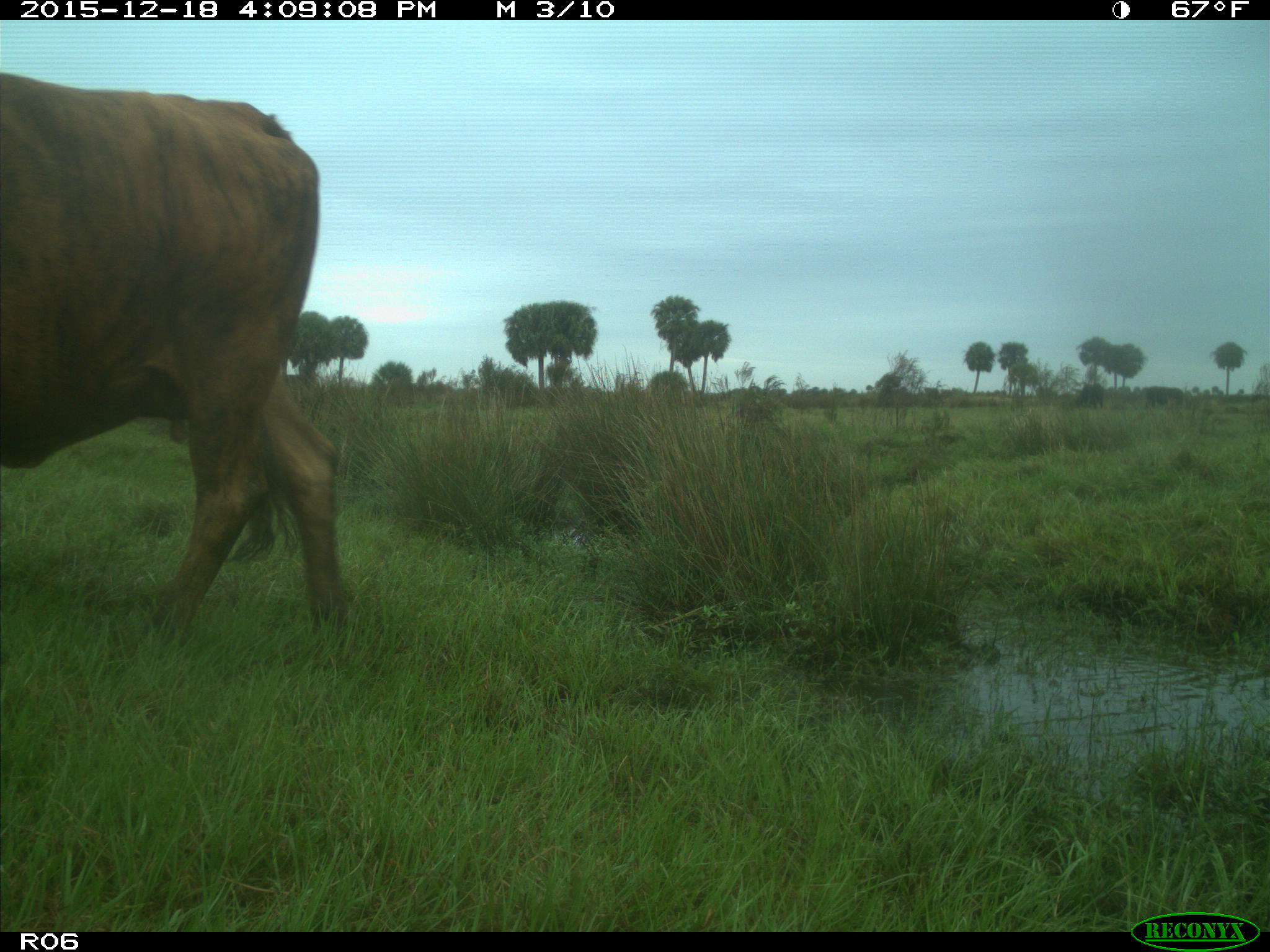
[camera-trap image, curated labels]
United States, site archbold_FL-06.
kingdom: Animalia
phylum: Chordata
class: Mammalia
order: Artiodactyla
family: Bovidae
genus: Bos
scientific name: Bos taurus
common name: domestic cow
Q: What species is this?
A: Bos taurus (domestic cow).